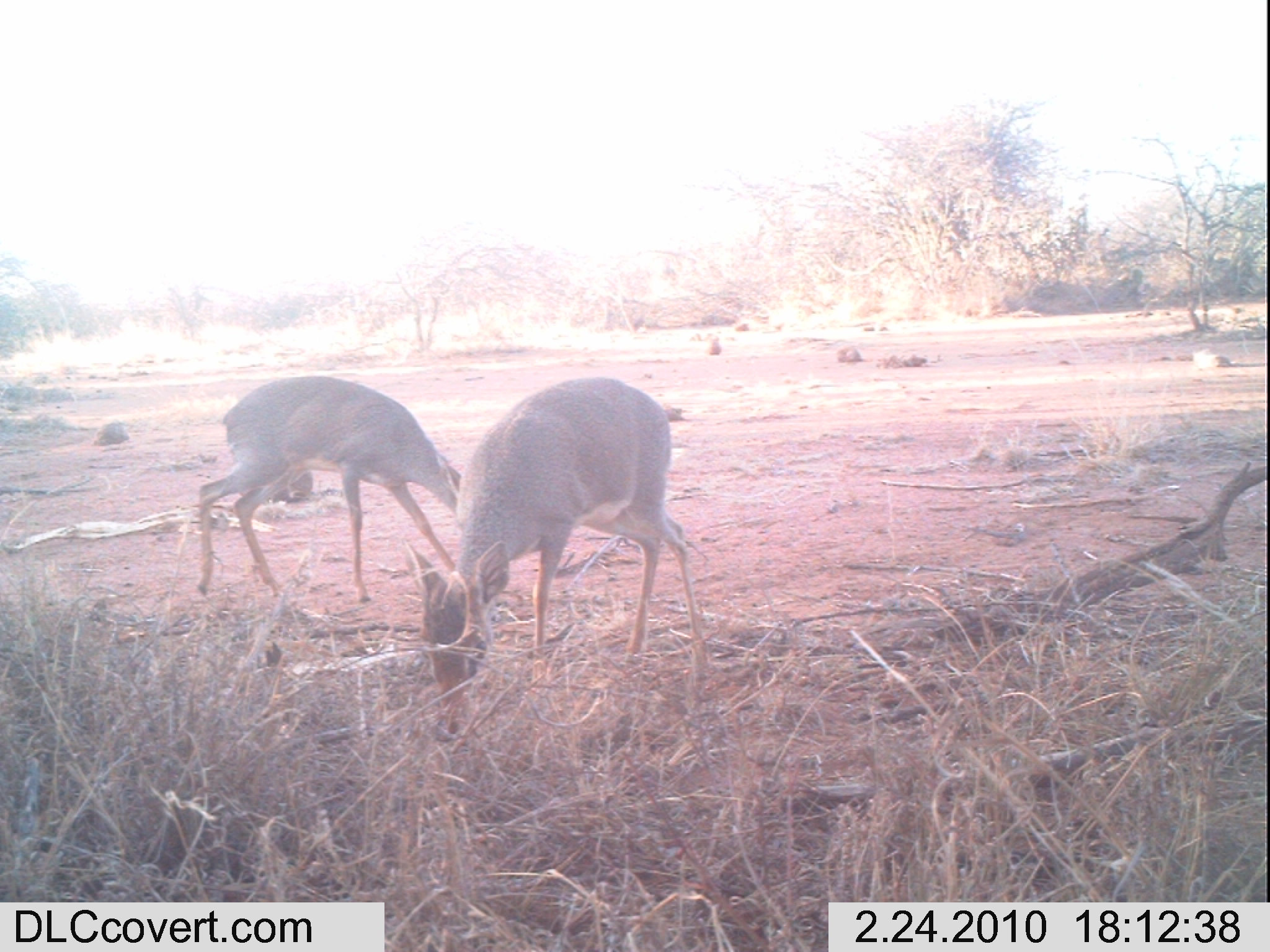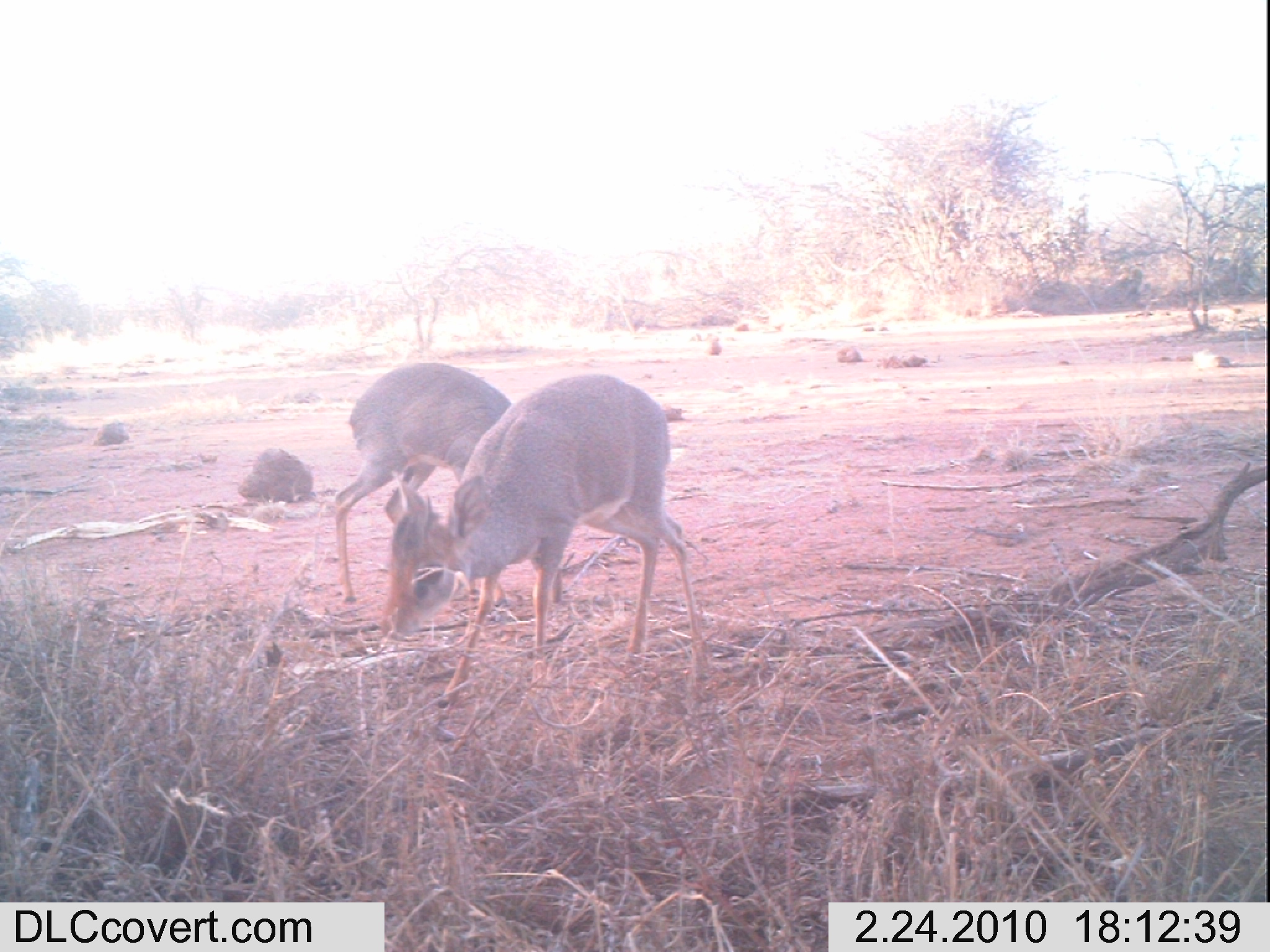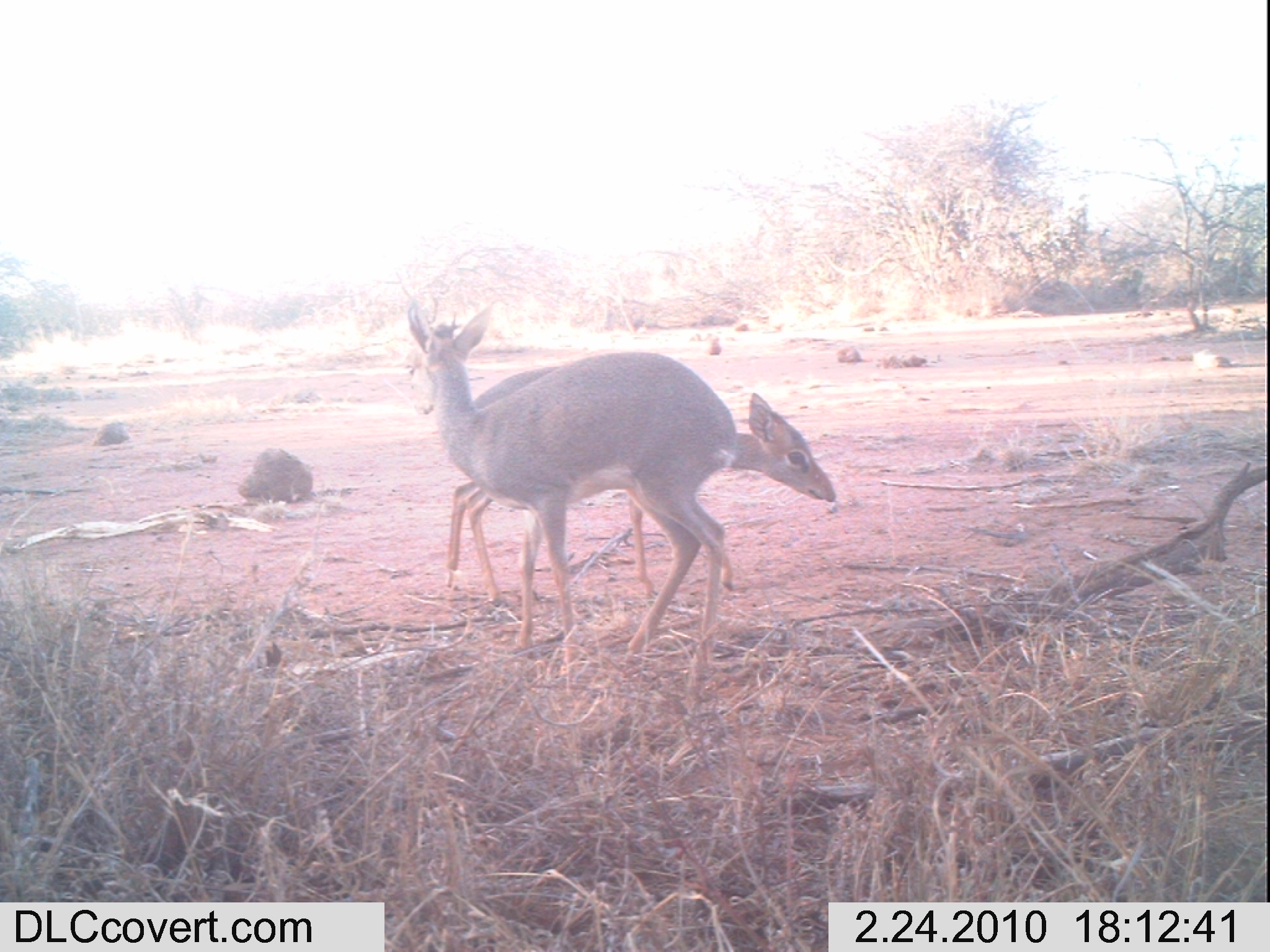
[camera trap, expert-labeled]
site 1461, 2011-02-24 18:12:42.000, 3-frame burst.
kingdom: Animalia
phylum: Chordata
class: Mammalia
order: Artiodactyla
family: Bovidae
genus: Madoqua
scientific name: Madoqua guentheri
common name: günther's dik-dik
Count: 2.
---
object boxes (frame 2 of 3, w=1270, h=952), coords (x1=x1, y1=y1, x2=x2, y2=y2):
madoqua guentheri: (x1=375, y1=371, x2=705, y2=706); (x1=327, y1=360, x2=515, y2=614)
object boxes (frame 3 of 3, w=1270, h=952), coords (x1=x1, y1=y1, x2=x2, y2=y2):
madoqua guentheri: (x1=404, y1=302, x2=741, y2=659); (x1=444, y1=348, x2=836, y2=591)